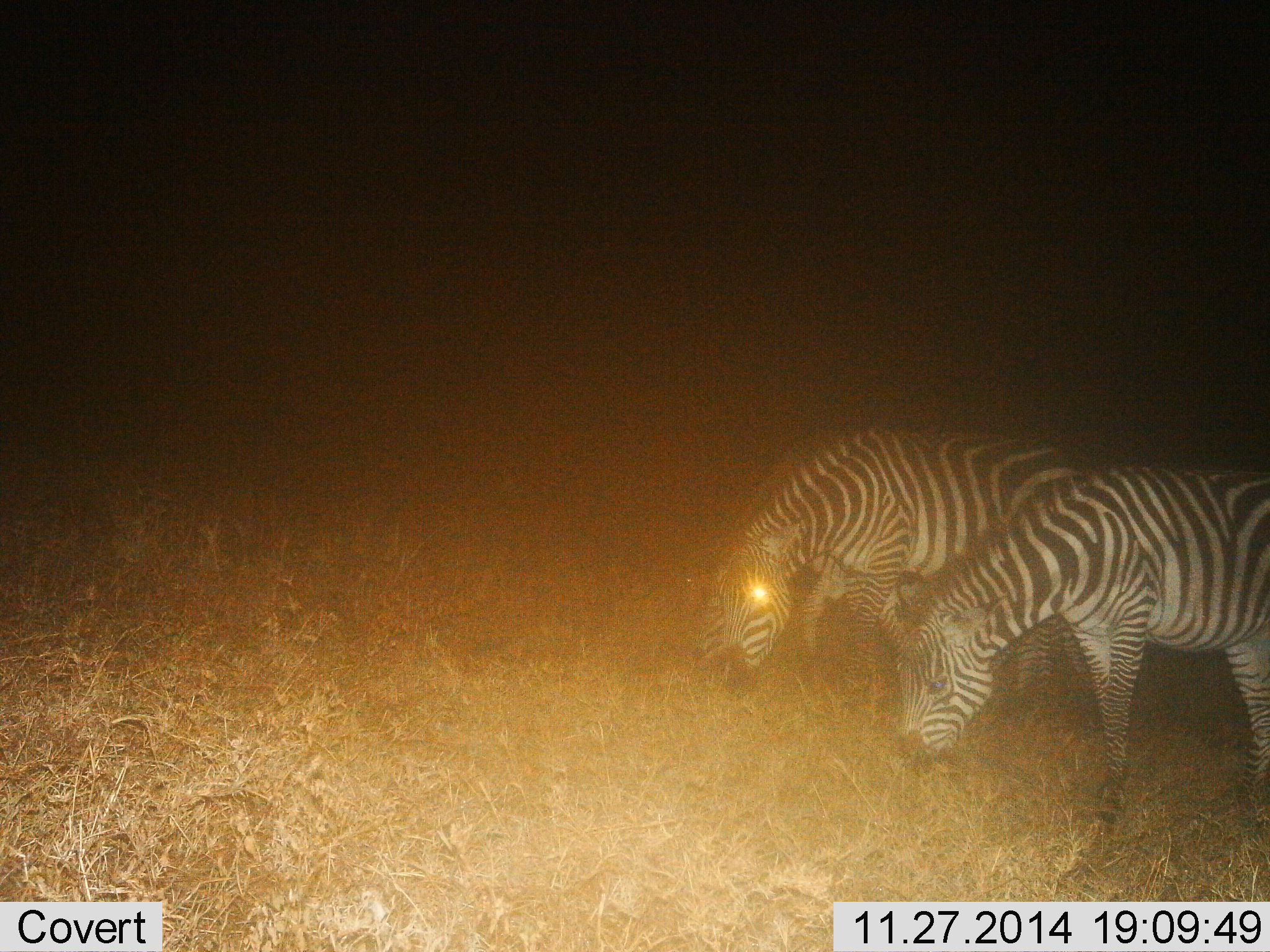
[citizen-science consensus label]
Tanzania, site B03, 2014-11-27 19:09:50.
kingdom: Animalia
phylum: Chordata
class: Mammalia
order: Perissodactyla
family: Equidae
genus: Equus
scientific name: Equus quagga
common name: plains zebra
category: zebra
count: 2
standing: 0%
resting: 0%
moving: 0%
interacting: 0%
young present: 0%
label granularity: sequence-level